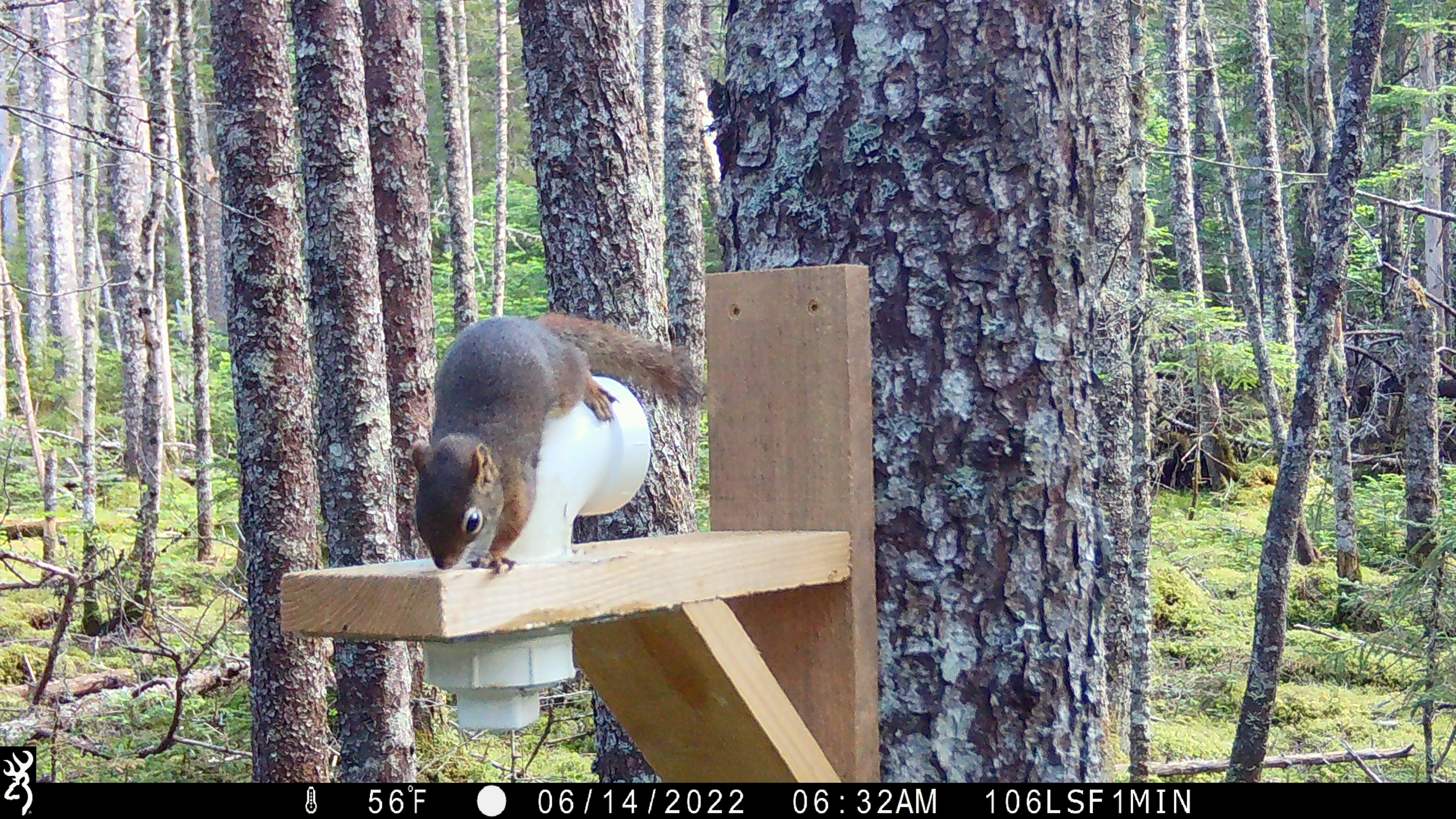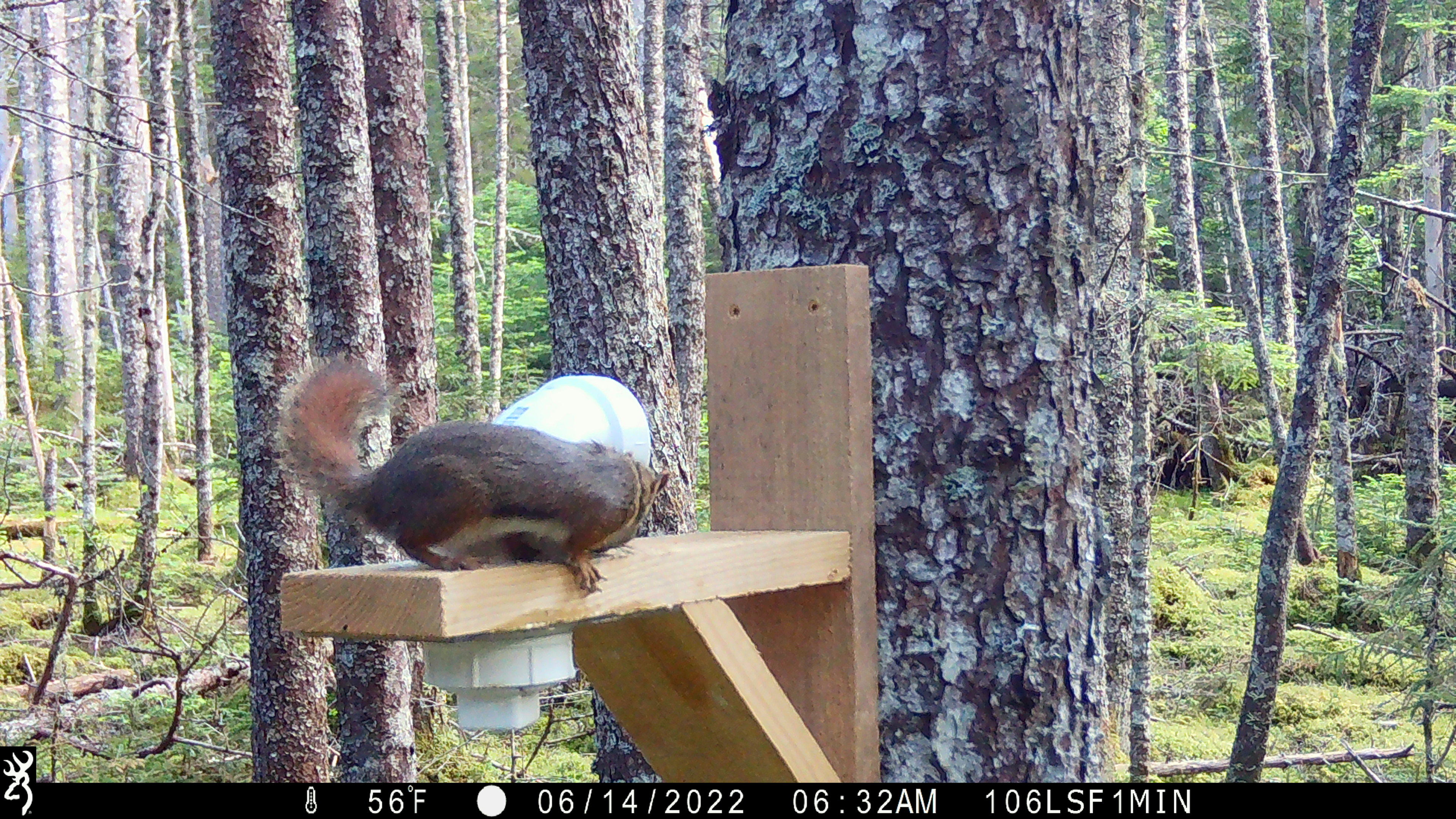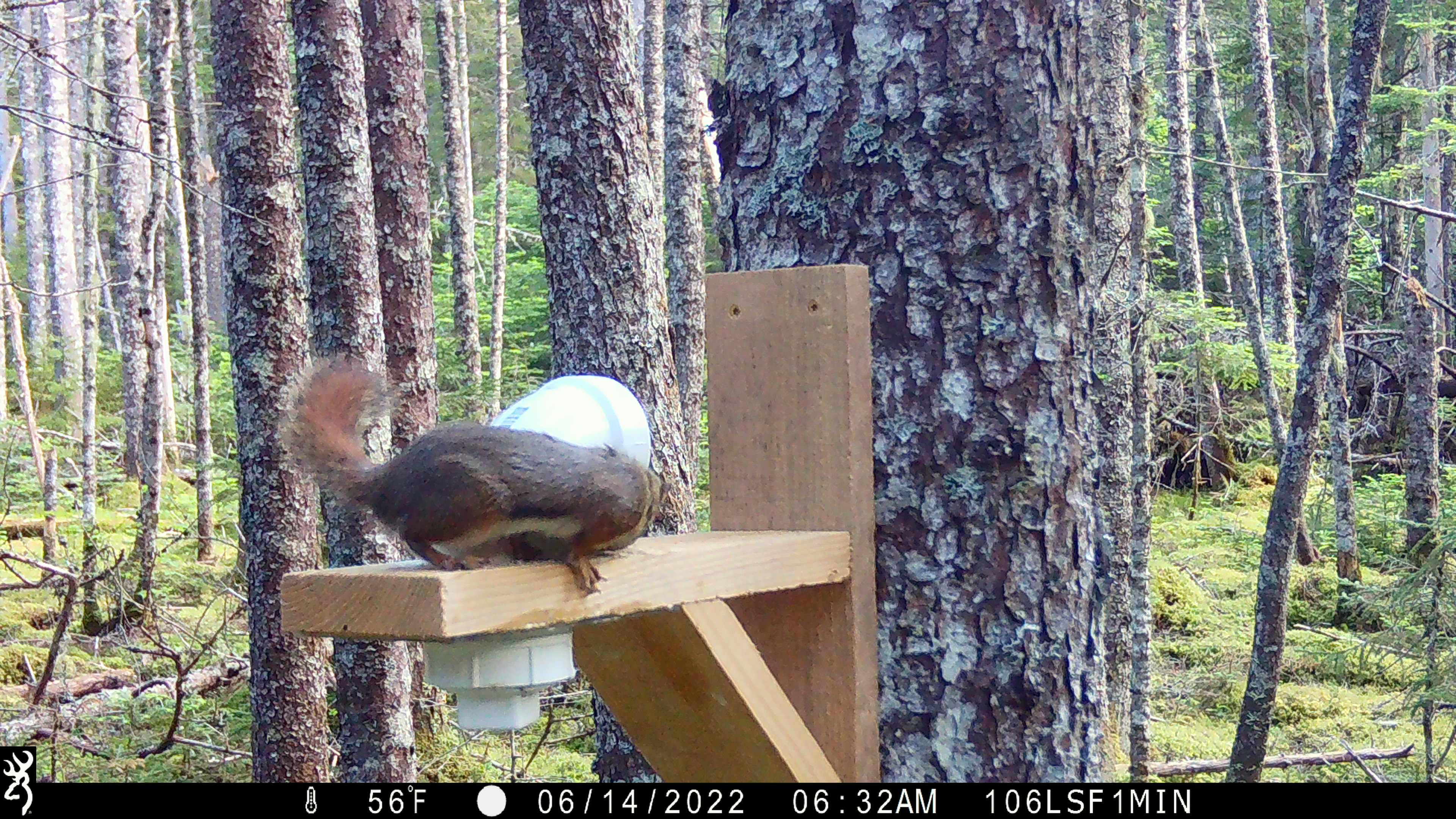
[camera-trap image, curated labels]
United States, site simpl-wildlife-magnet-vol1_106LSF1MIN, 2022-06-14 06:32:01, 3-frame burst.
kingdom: Animalia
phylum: Chordata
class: Mammalia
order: Rodentia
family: Sciuridae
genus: Tamiasciurus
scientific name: Tamiasciurus hudsonicus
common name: red squirrel